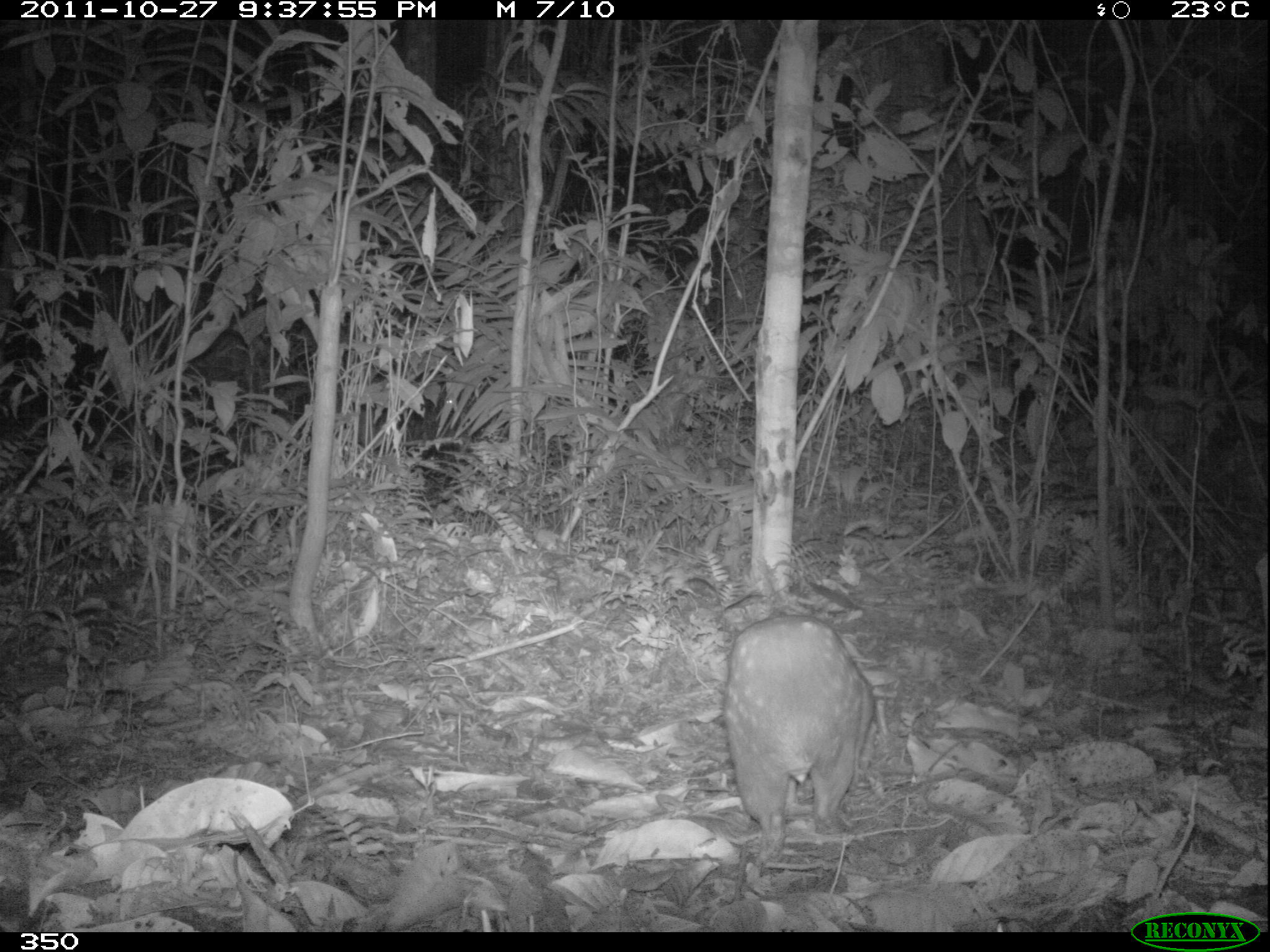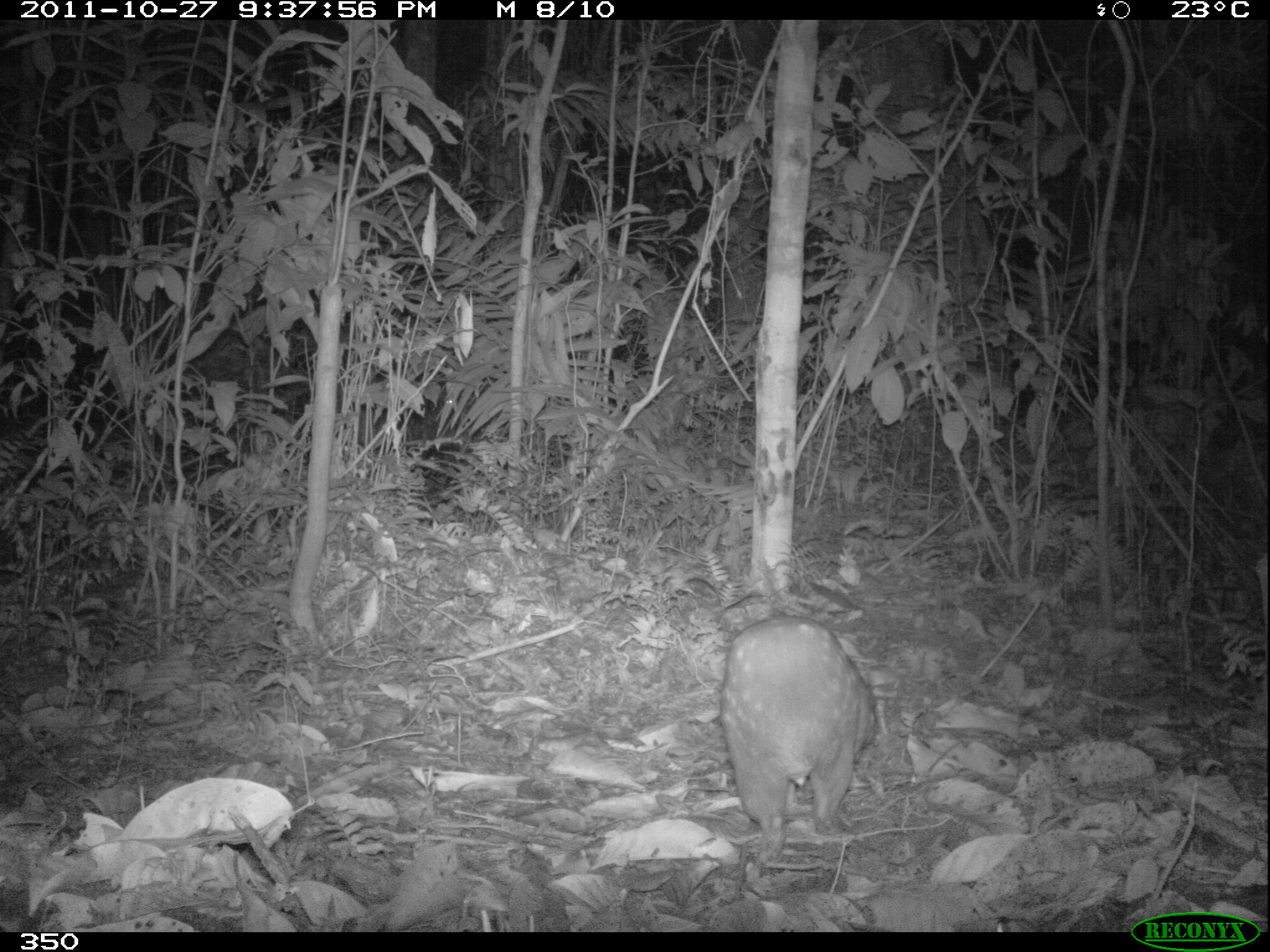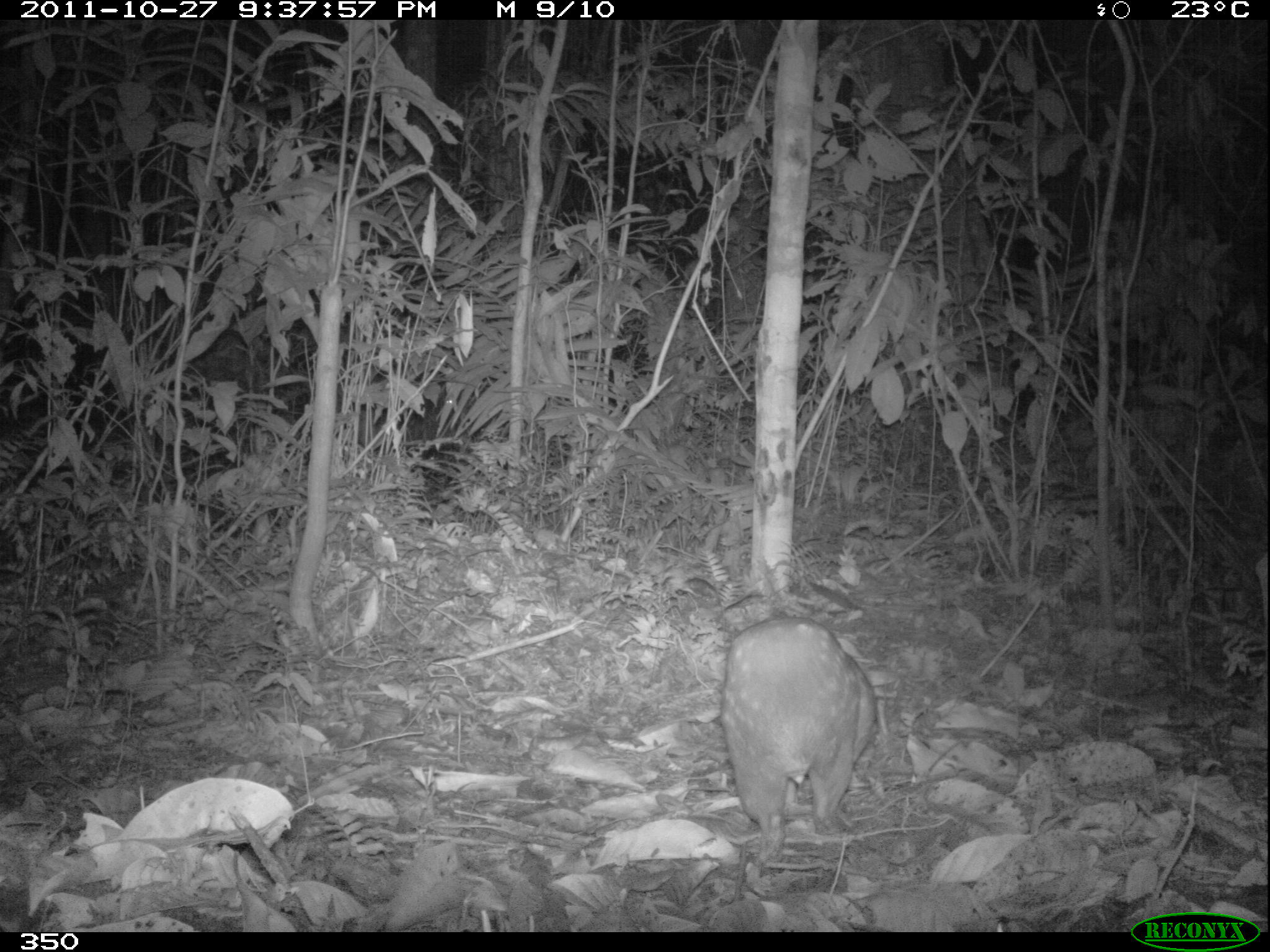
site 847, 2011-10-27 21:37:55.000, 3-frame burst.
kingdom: Animalia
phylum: Chordata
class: Mammalia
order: Rodentia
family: Cuniculidae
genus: Cuniculus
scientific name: Cuniculus paca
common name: spotted paca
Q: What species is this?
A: Cuniculus paca (spotted paca).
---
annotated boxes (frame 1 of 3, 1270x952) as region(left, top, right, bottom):
cuniculus paca: region(724, 611, 878, 865)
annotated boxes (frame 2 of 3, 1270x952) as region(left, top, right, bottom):
cuniculus paca: region(720, 614, 877, 864)